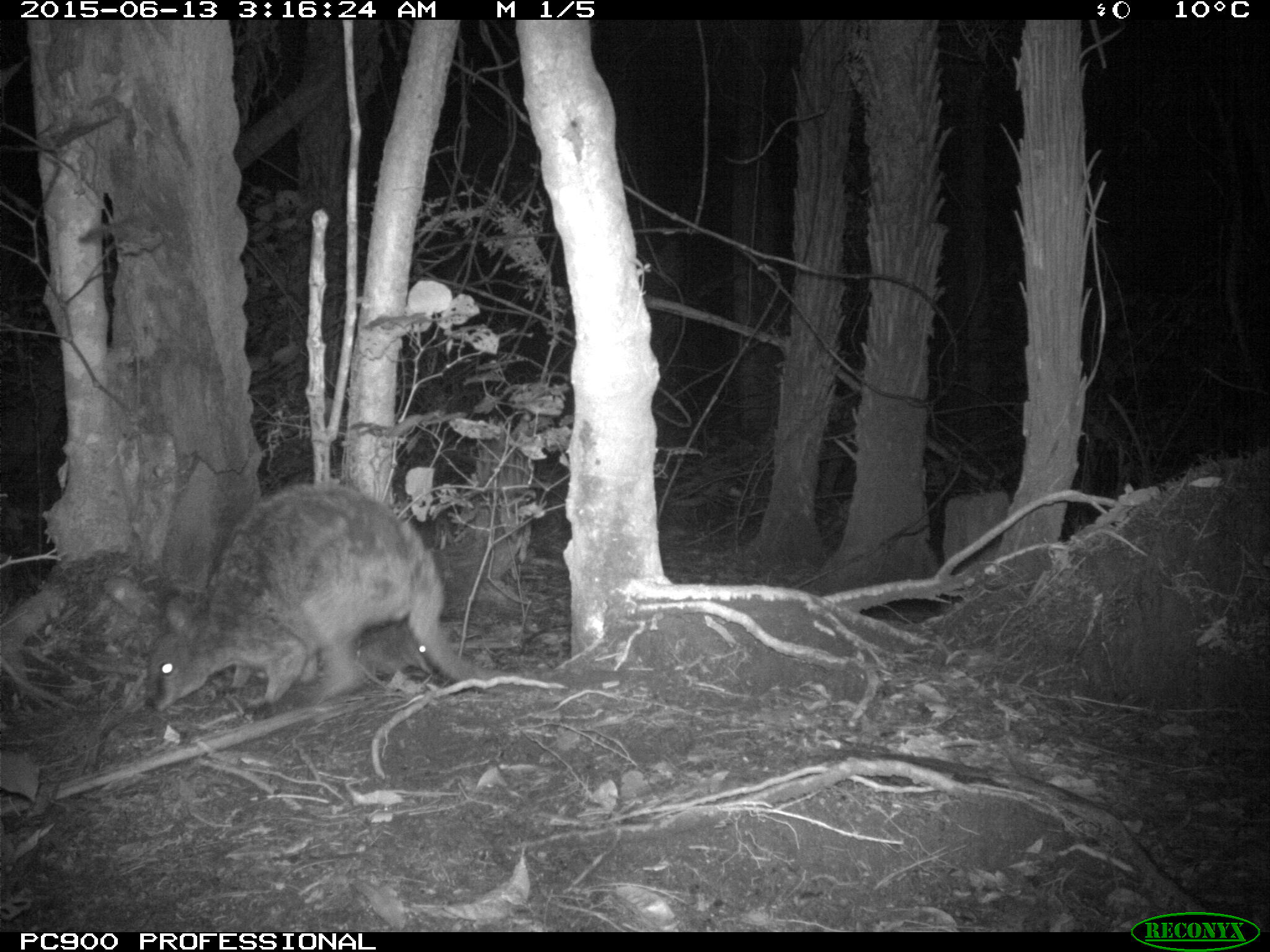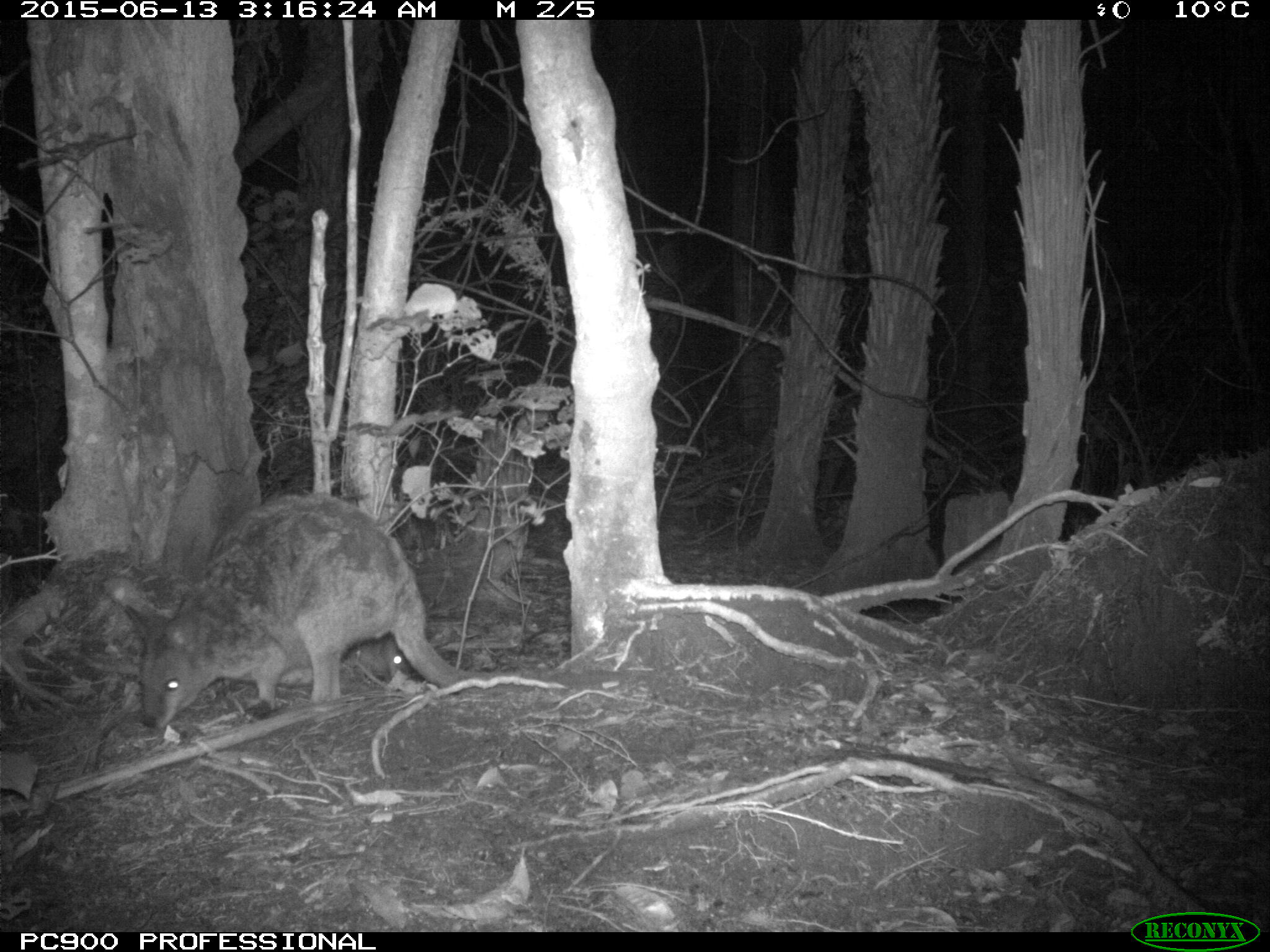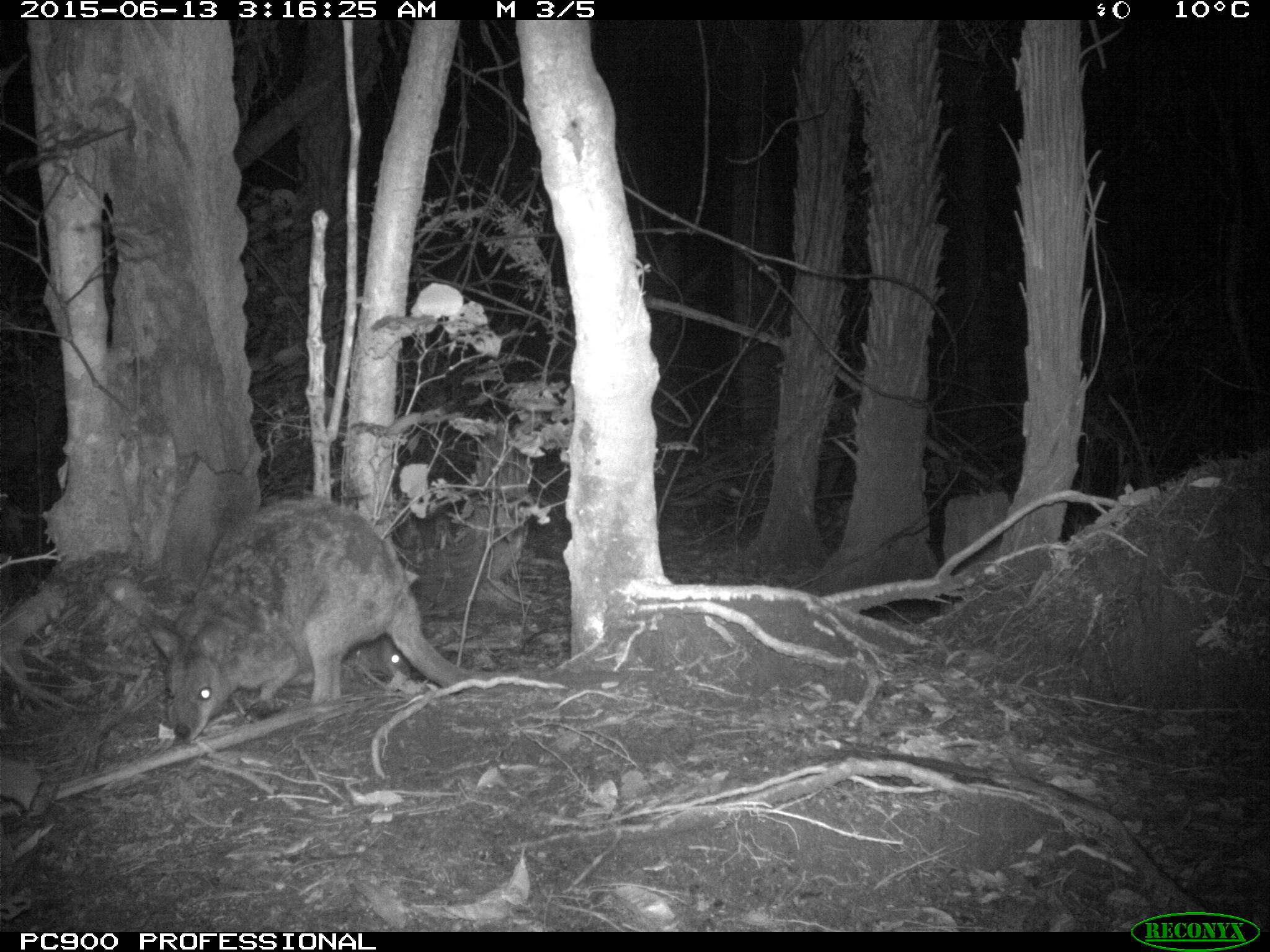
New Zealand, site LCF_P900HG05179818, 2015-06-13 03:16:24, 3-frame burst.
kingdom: Animalia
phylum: Chordata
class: Mammalia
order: Diprotodontia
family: Macropodidae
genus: Notamacropus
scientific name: Notamacropus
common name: wallaby